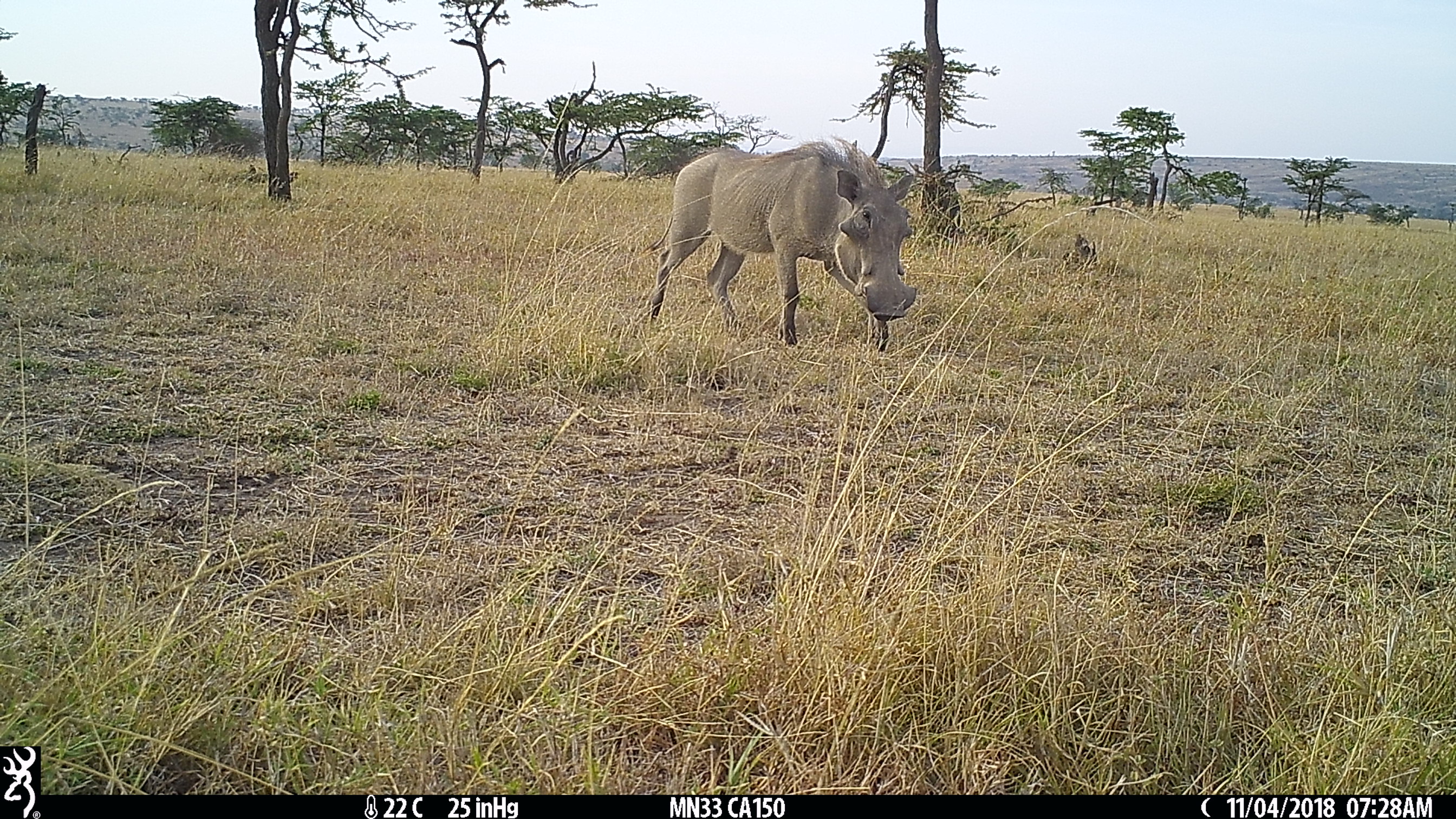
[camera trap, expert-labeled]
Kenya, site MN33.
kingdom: Animalia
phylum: Chordata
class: Mammalia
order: Artiodactyla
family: Suidae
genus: Phacochoerus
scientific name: Phacochoerus africanus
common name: common warthog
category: warthog